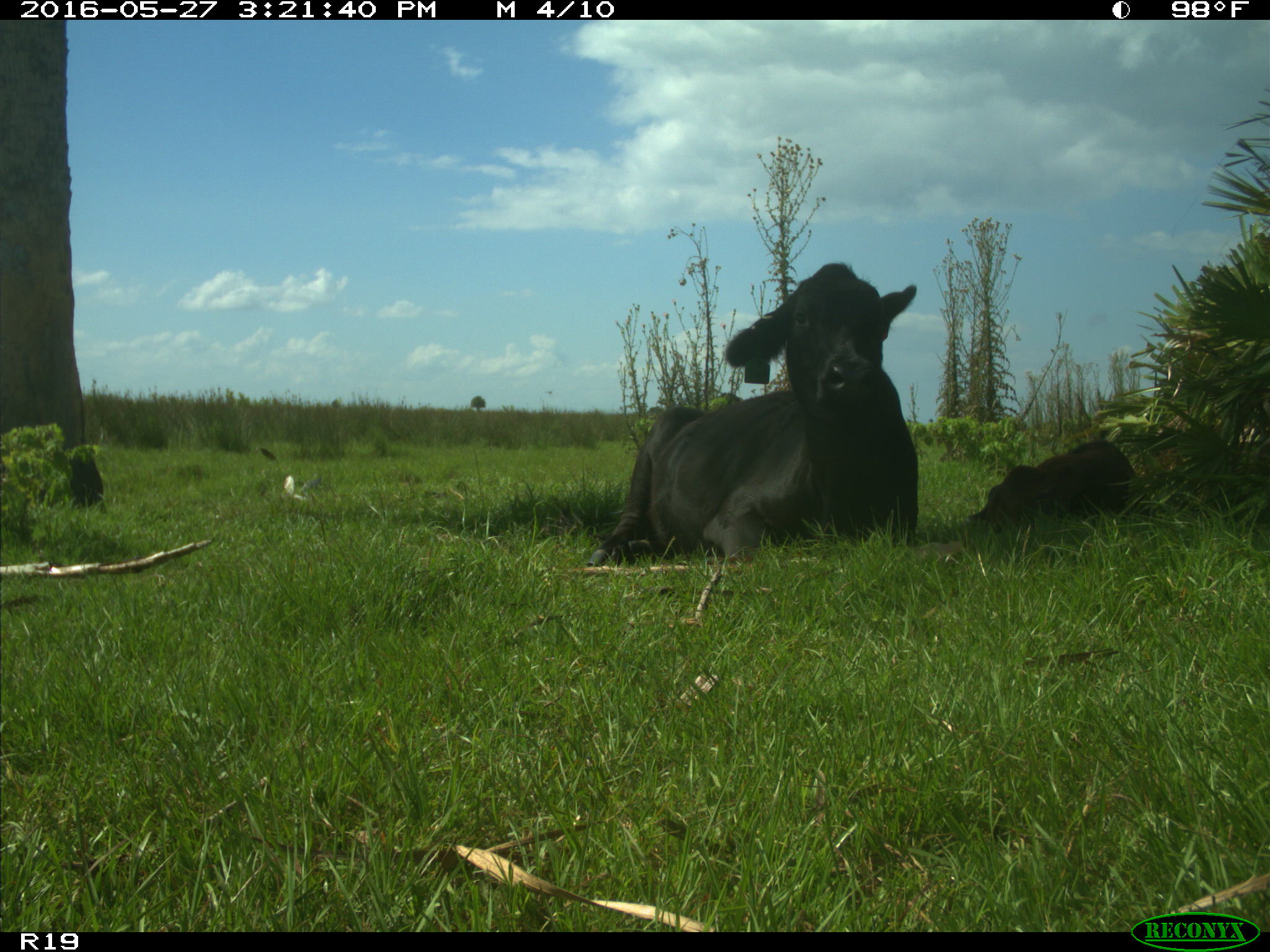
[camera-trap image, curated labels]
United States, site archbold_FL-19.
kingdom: Animalia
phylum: Chordata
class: Mammalia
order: Artiodactyla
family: Bovidae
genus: Bos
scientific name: Bos taurus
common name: domestic cow